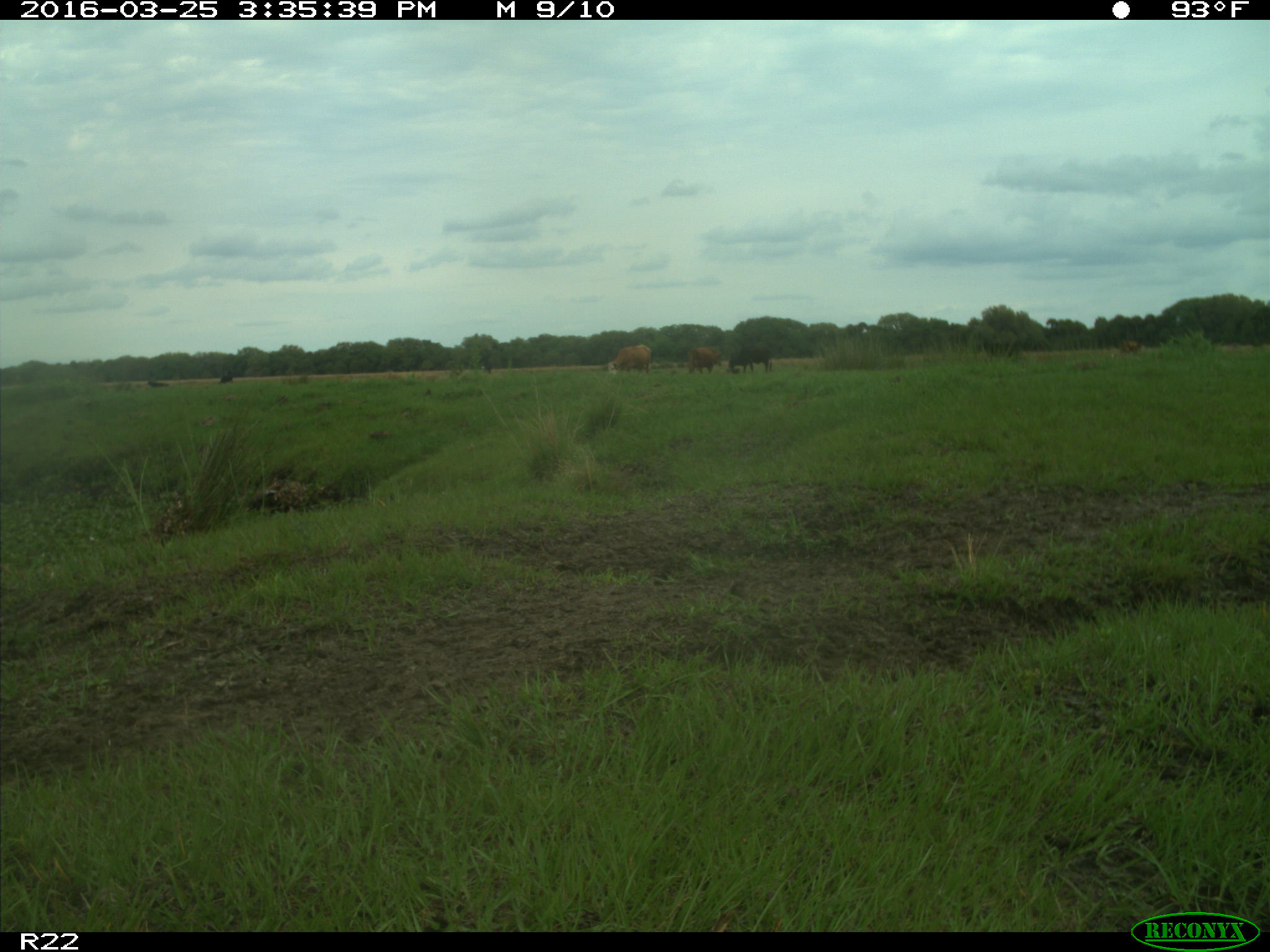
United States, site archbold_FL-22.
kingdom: Animalia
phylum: Chordata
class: Mammalia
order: Artiodactyla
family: Bovidae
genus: Bos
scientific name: Bos taurus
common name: domestic cow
Bos taurus (domestic cow).